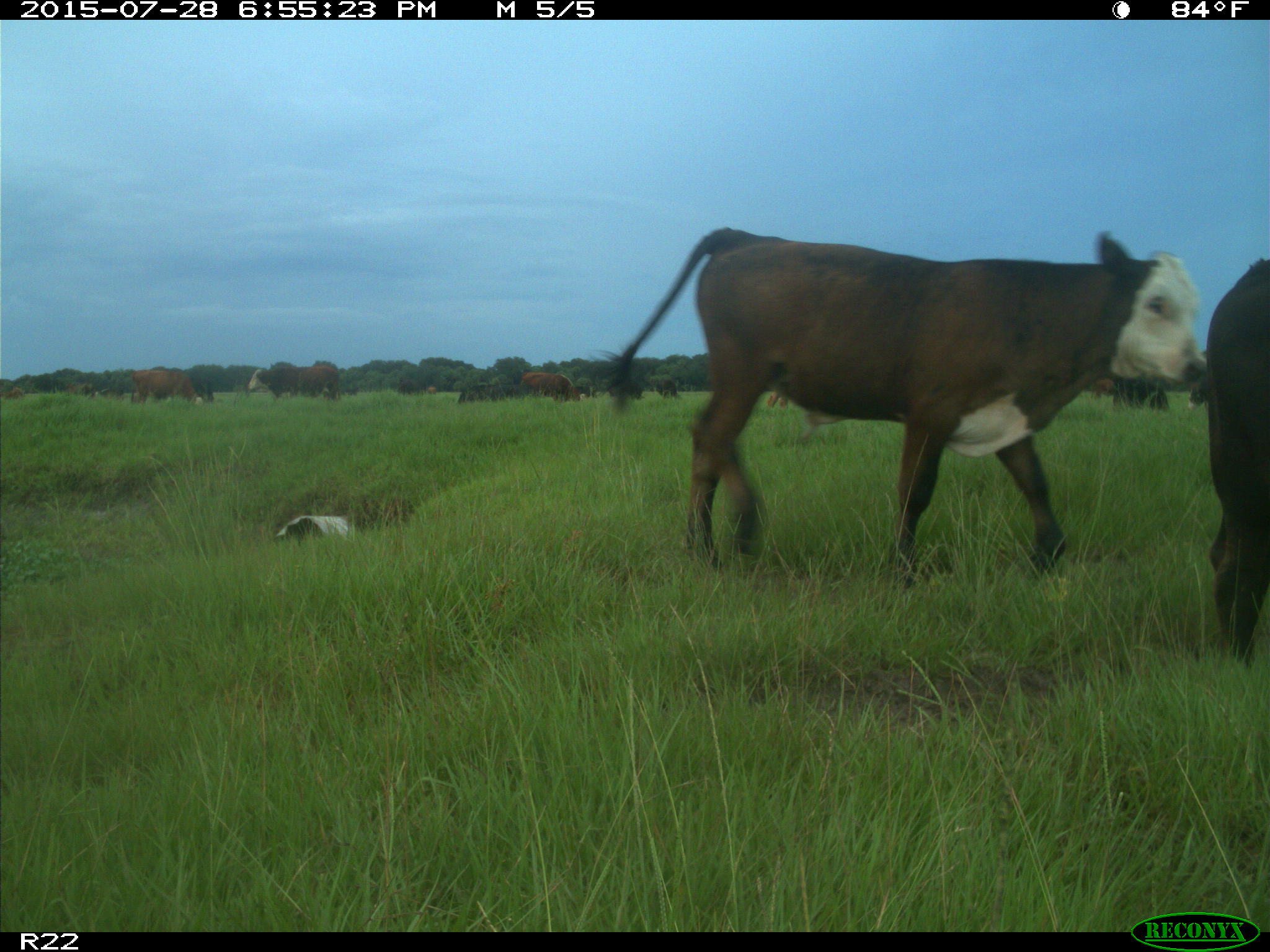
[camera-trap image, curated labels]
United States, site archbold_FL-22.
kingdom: Animalia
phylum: Chordata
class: Mammalia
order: Artiodactyla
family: Bovidae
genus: Bos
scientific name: Bos taurus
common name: domestic cow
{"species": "Bos taurus (domestic cow)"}